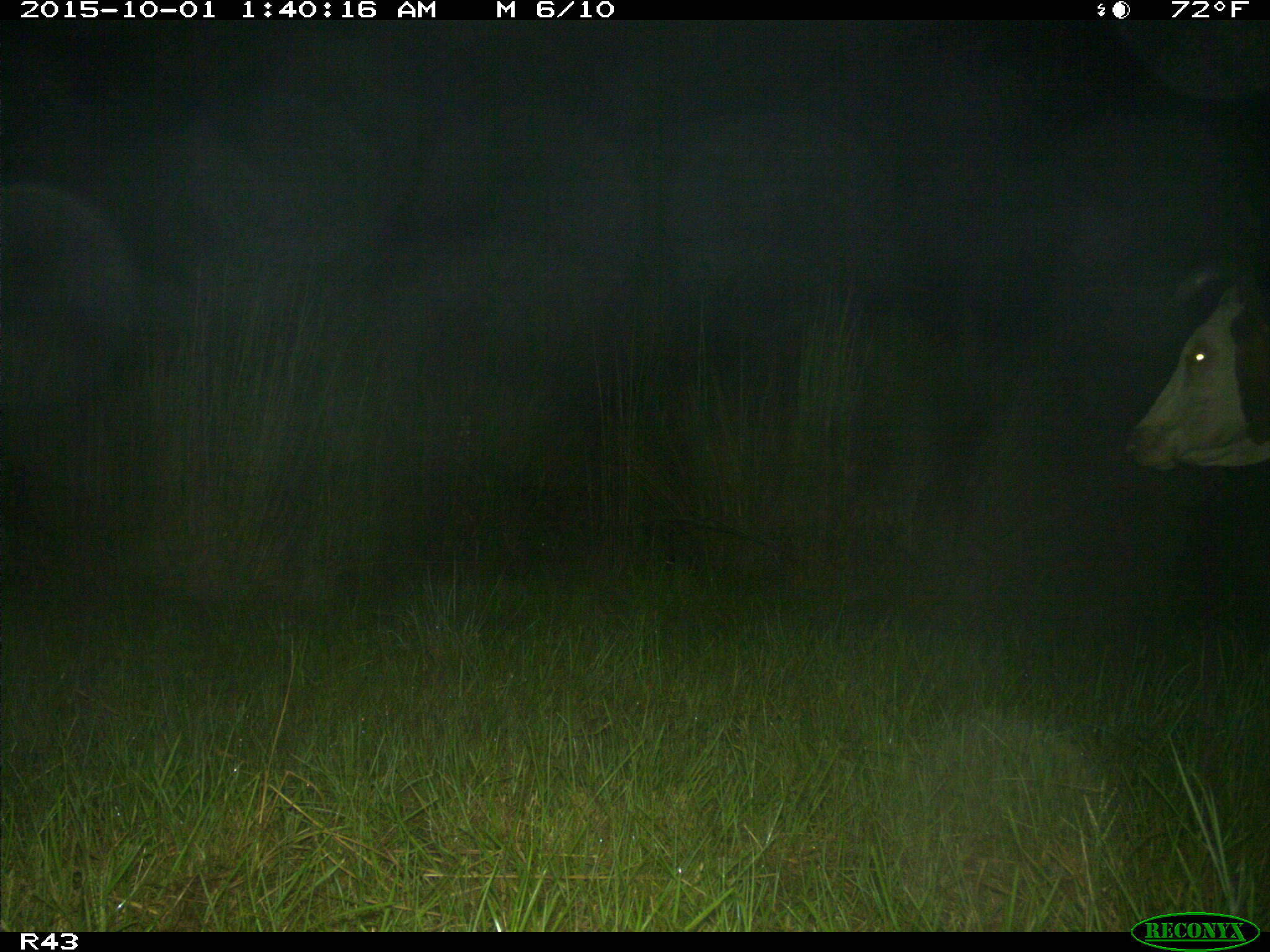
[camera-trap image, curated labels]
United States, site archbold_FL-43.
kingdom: Animalia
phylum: Chordata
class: Mammalia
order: Artiodactyla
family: Bovidae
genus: Bos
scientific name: Bos taurus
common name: domestic cow